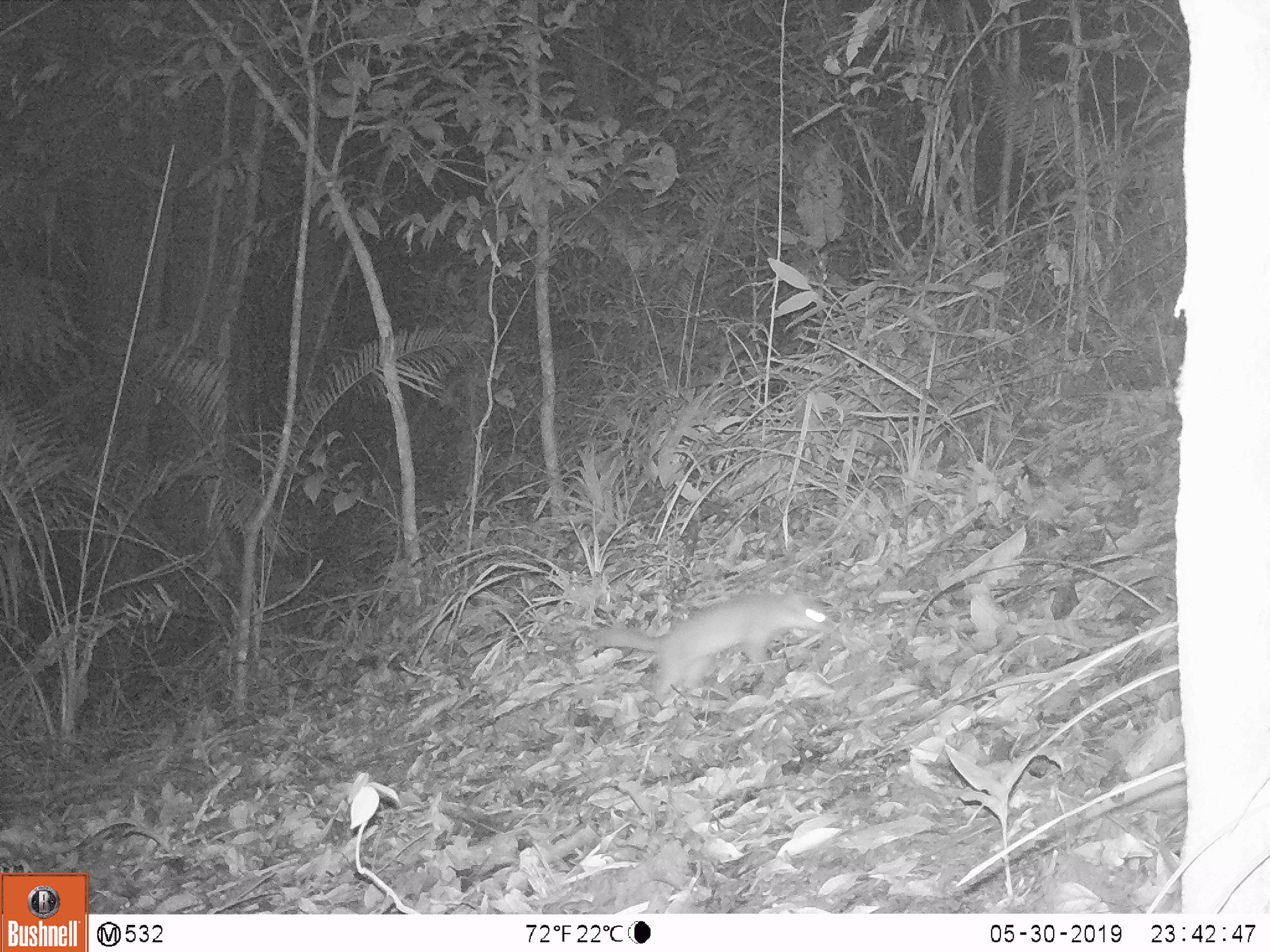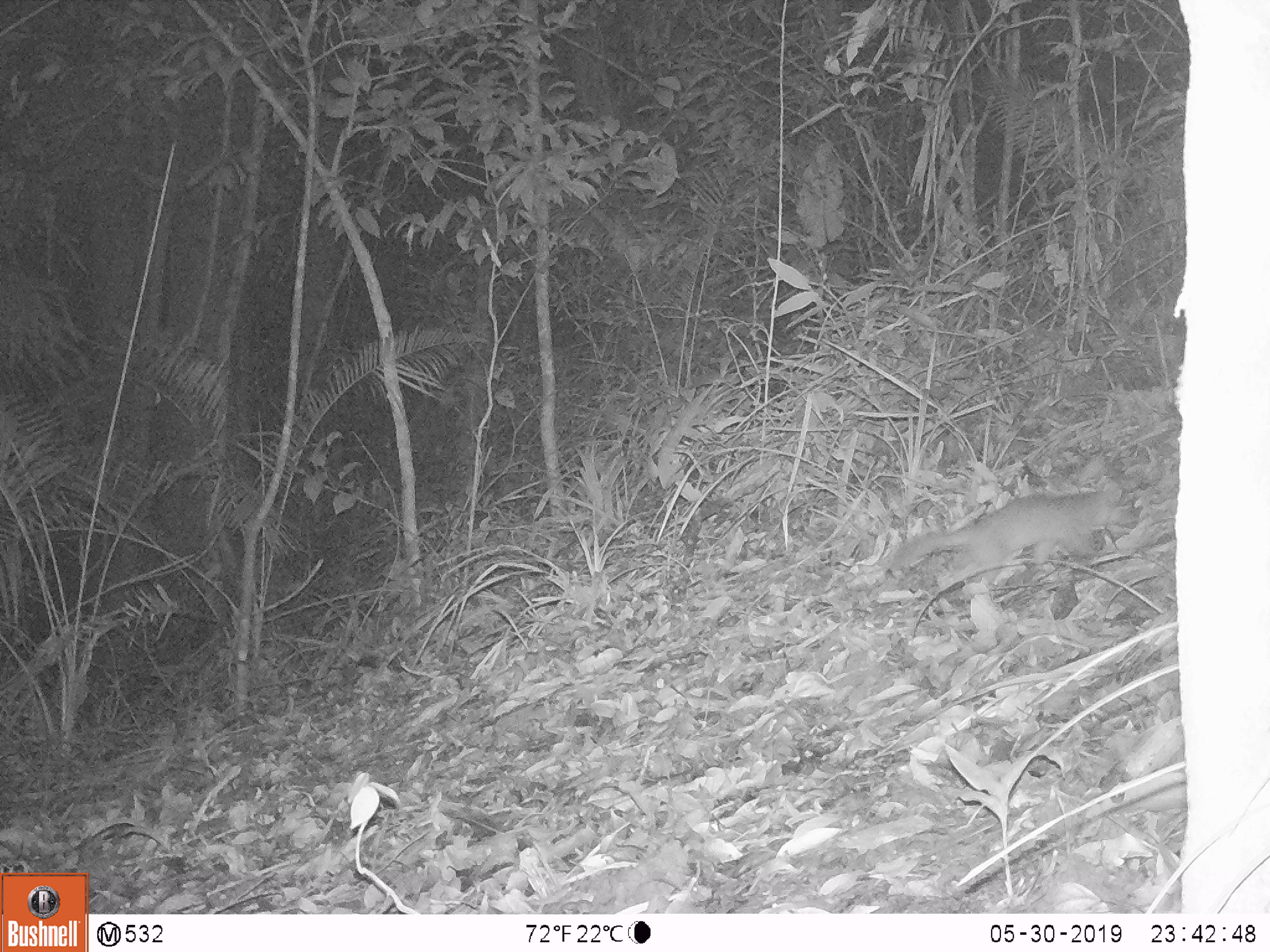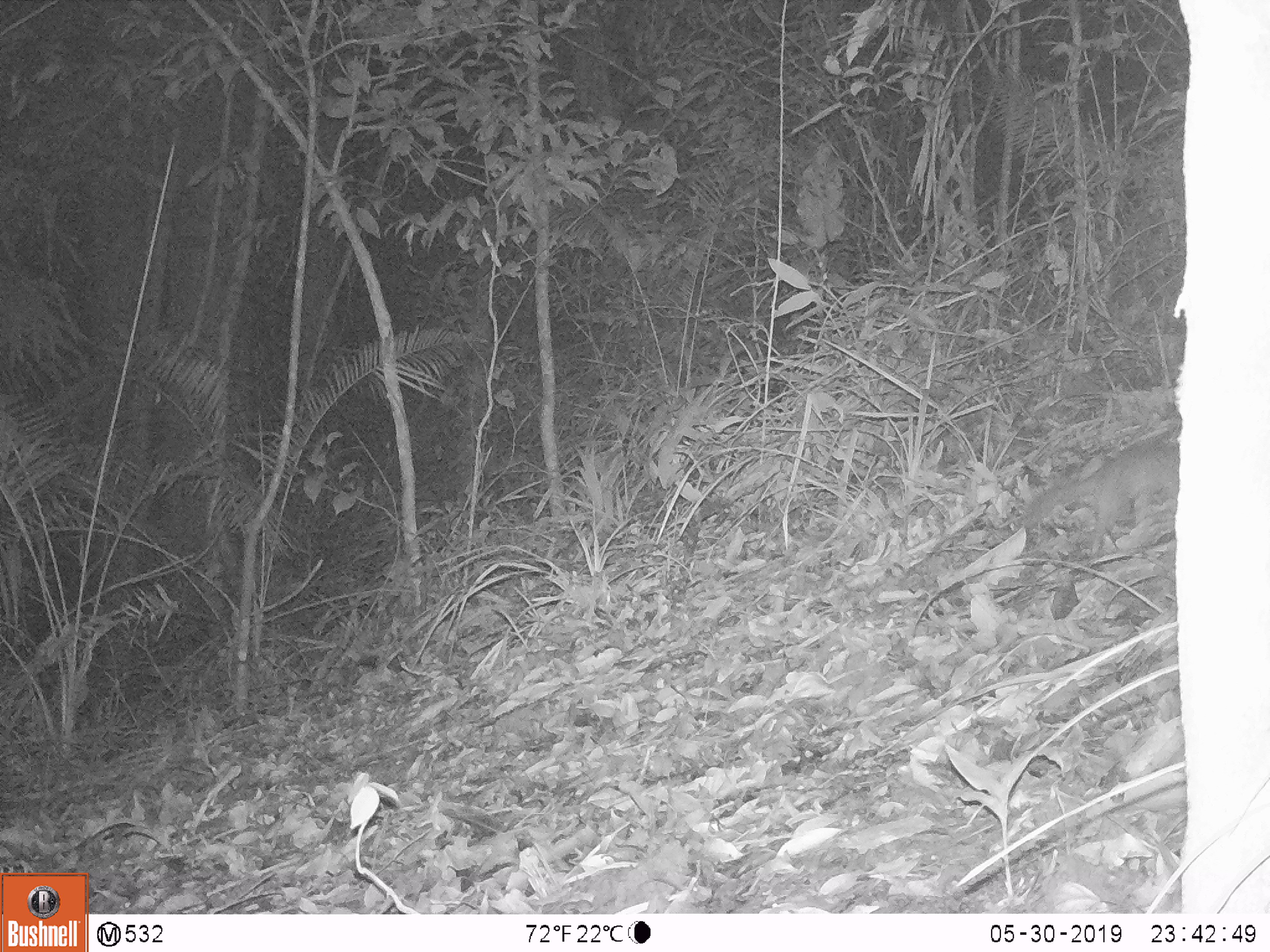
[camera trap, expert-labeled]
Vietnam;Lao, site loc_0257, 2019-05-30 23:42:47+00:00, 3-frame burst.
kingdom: Animalia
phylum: Chordata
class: Mammalia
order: Carnivora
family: Mustelidae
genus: Melogale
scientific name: Melogale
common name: ferret badger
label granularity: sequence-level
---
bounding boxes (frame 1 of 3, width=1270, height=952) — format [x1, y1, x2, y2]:
ferret badger: [582, 585, 831, 700]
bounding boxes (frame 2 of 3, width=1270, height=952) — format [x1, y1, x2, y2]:
ferret badger: [883, 477, 1141, 591]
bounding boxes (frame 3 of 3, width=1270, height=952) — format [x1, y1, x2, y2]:
ferret badger: [1010, 436, 1180, 551]